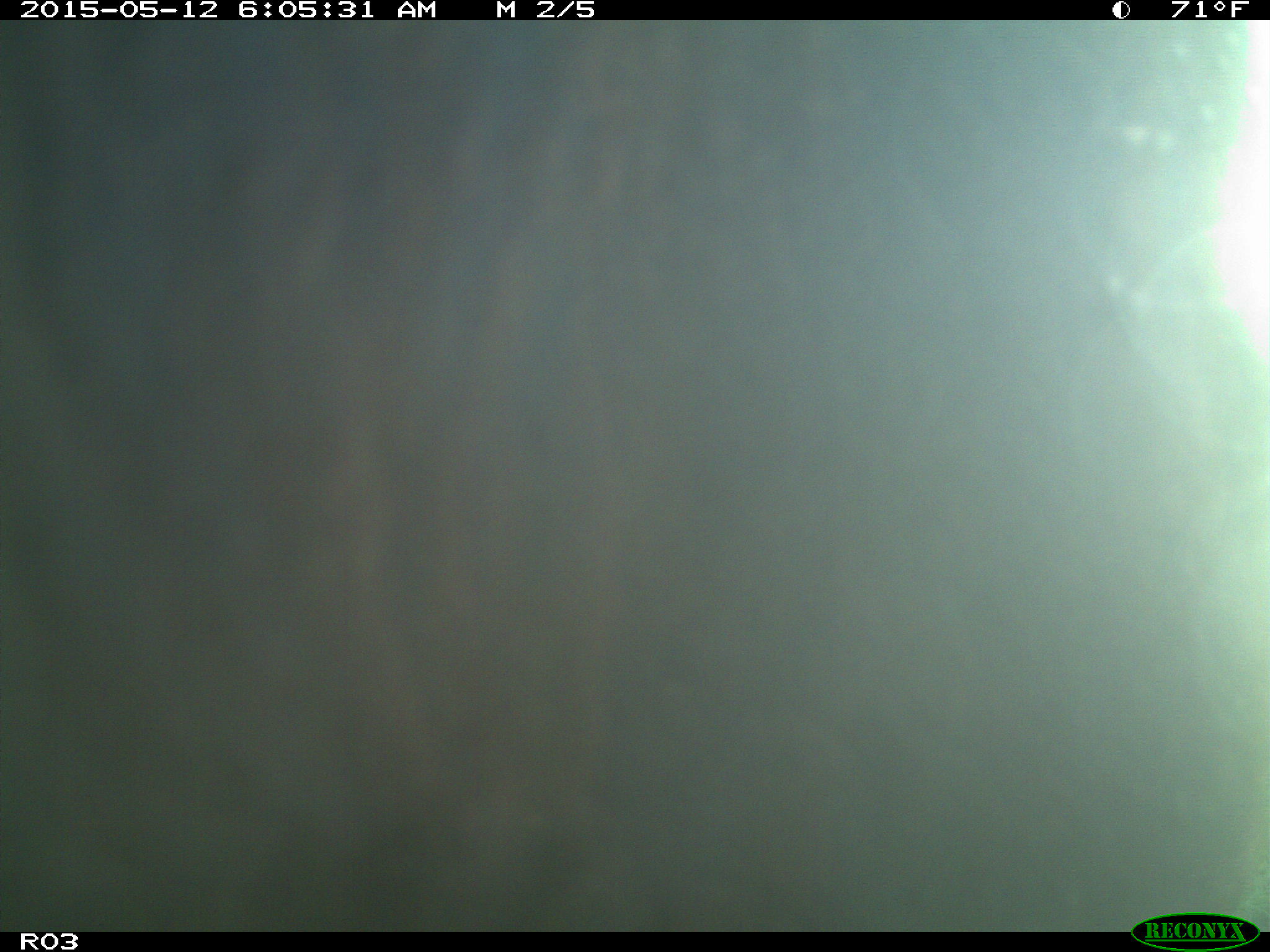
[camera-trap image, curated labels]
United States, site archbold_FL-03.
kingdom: Animalia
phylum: Chordata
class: Mammalia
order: Artiodactyla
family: Bovidae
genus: Bos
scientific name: Bos taurus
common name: domestic cow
Bos taurus (domestic cow).